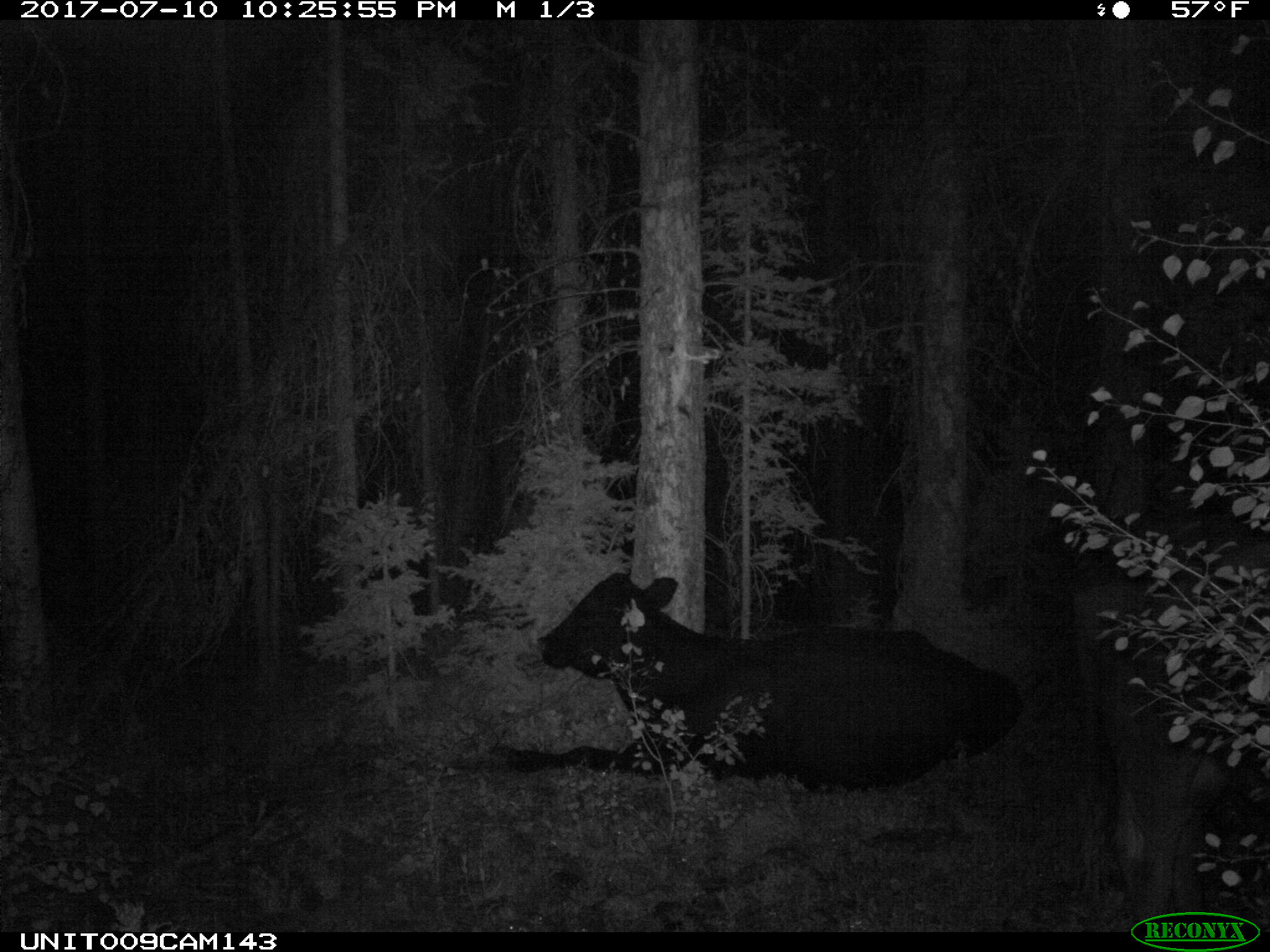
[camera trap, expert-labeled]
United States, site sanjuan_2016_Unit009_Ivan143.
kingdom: Animalia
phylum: Chordata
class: Mammalia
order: Artiodactyla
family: Bovidae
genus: Bos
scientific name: Bos taurus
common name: domestic cow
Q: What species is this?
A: Bos taurus (domestic cow).